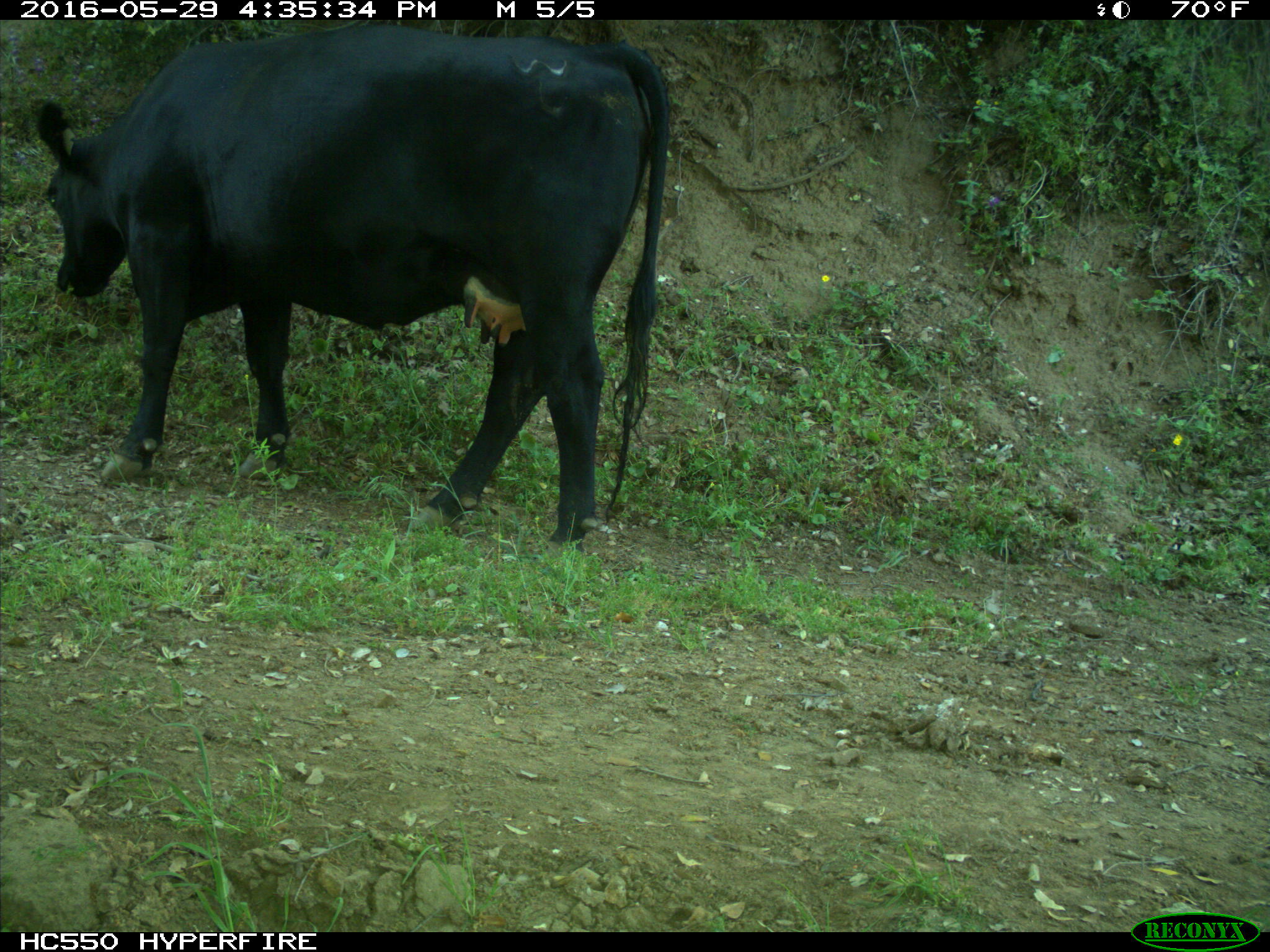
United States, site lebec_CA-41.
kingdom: Animalia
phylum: Chordata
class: Mammalia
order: Artiodactyla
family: Bovidae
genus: Bos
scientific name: Bos taurus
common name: domestic cow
Bos taurus (domestic cow).